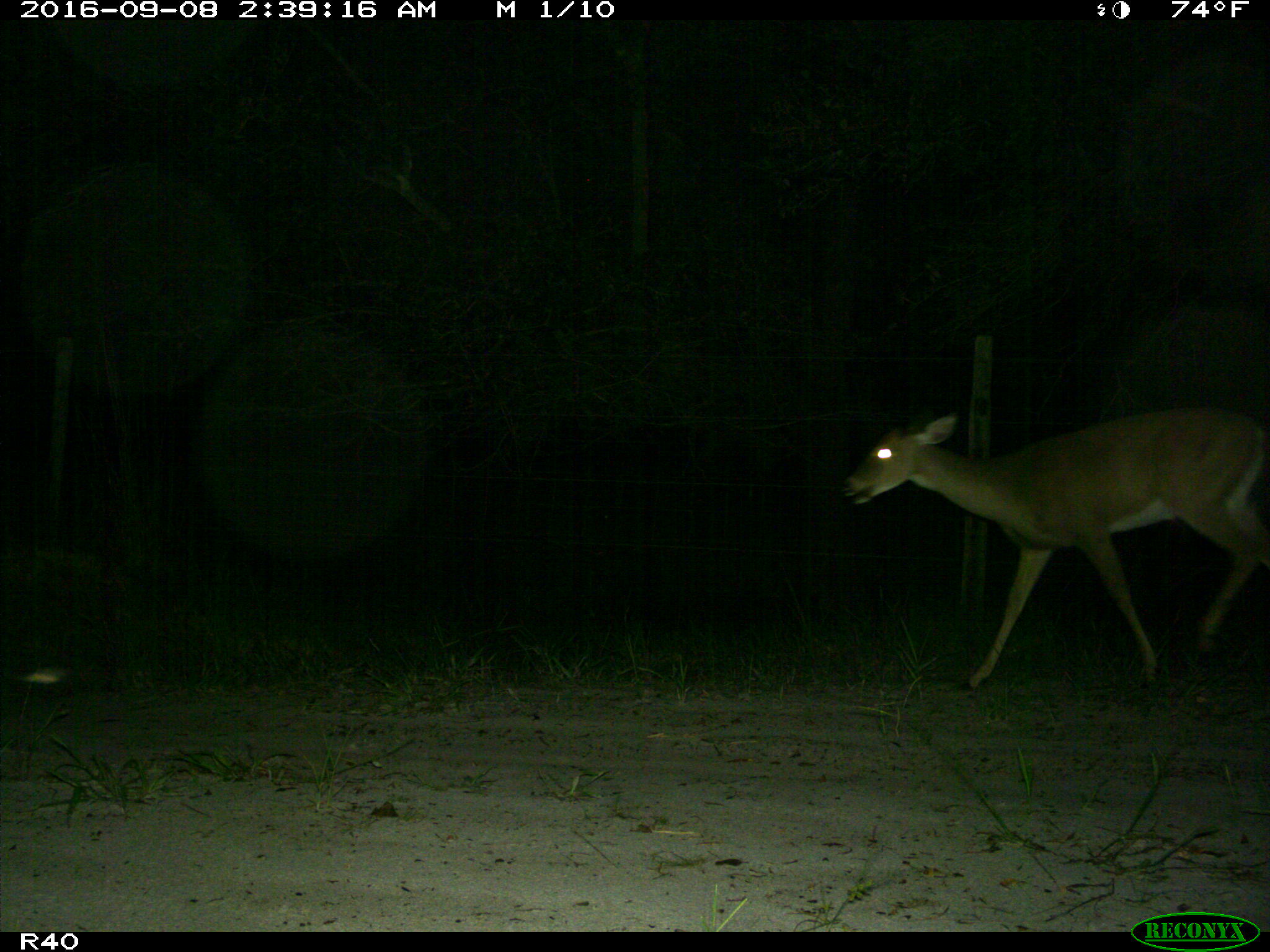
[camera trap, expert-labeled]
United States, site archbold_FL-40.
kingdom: Animalia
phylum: Chordata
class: Mammalia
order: Artiodactyla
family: Cervidae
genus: Odocoileus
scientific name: Odocoileus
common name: deer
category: unidentified deer